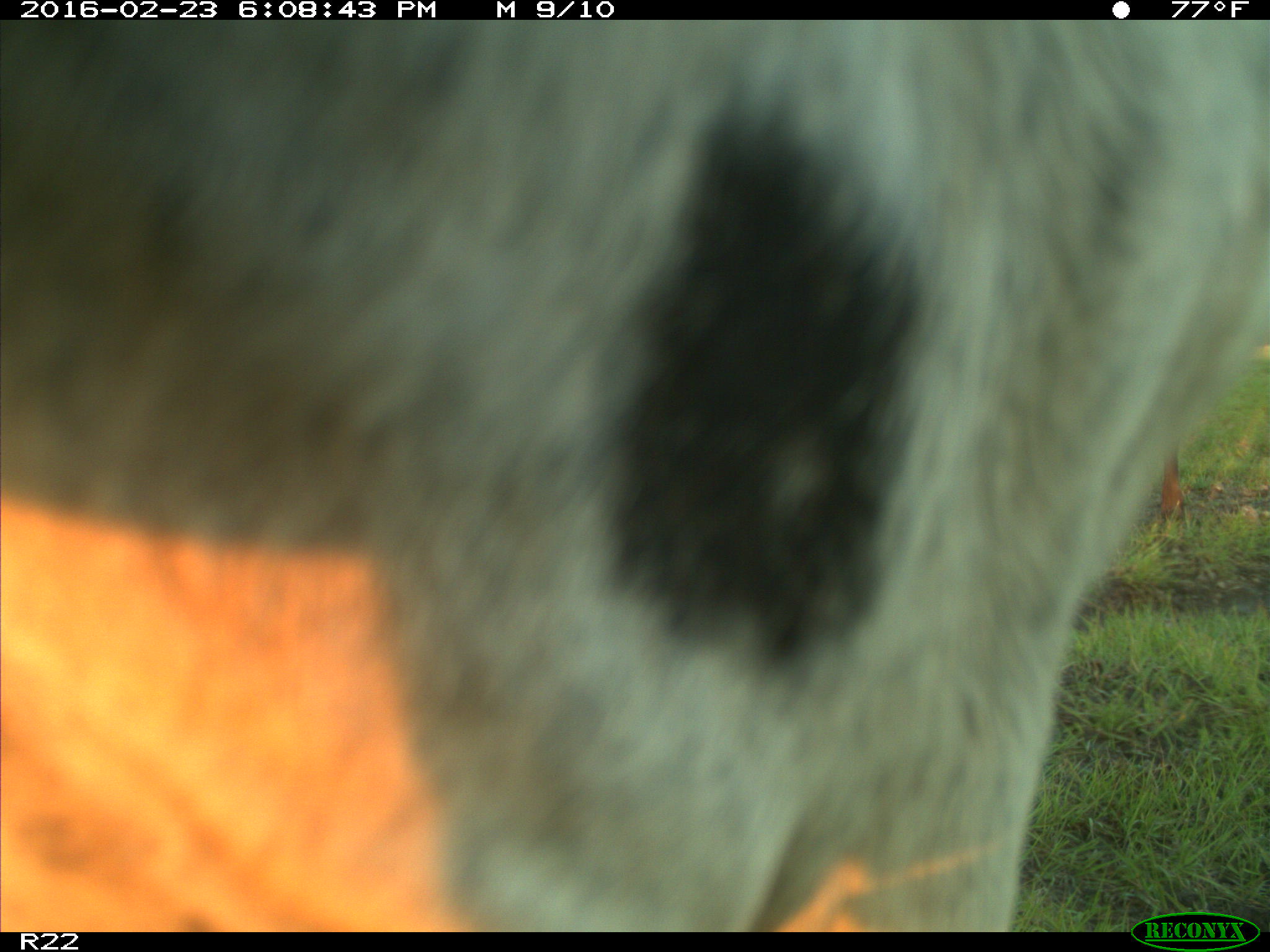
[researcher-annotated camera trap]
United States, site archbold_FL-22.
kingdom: Animalia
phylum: Chordata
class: Mammalia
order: Artiodactyla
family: Bovidae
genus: Bos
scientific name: Bos taurus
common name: domestic cow